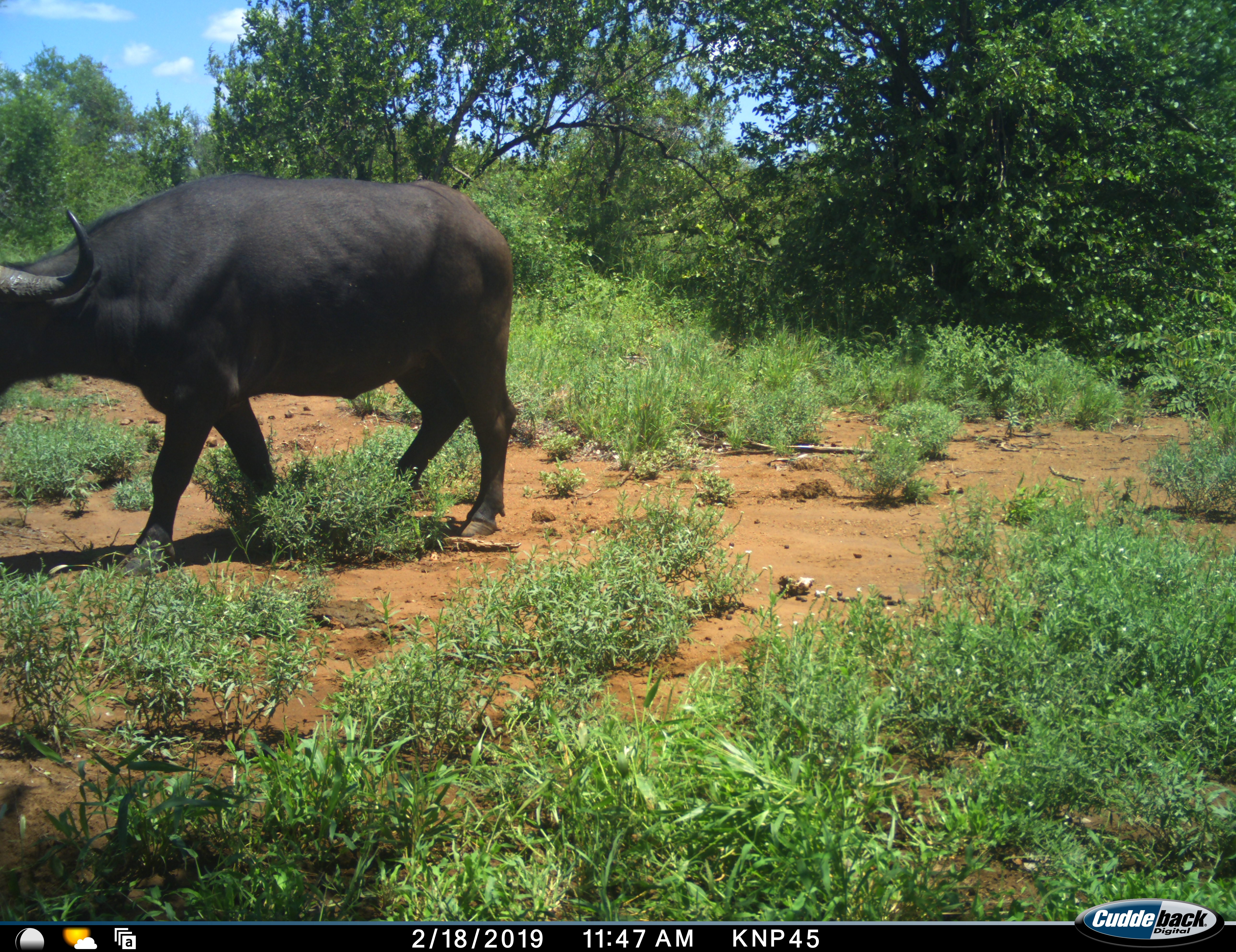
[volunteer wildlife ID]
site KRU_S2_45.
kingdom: Animalia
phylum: Chordata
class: Mammalia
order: Artiodactyla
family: Bovidae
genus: Syncerus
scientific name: Syncerus caffer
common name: african buffalo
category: buffalo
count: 1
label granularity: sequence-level